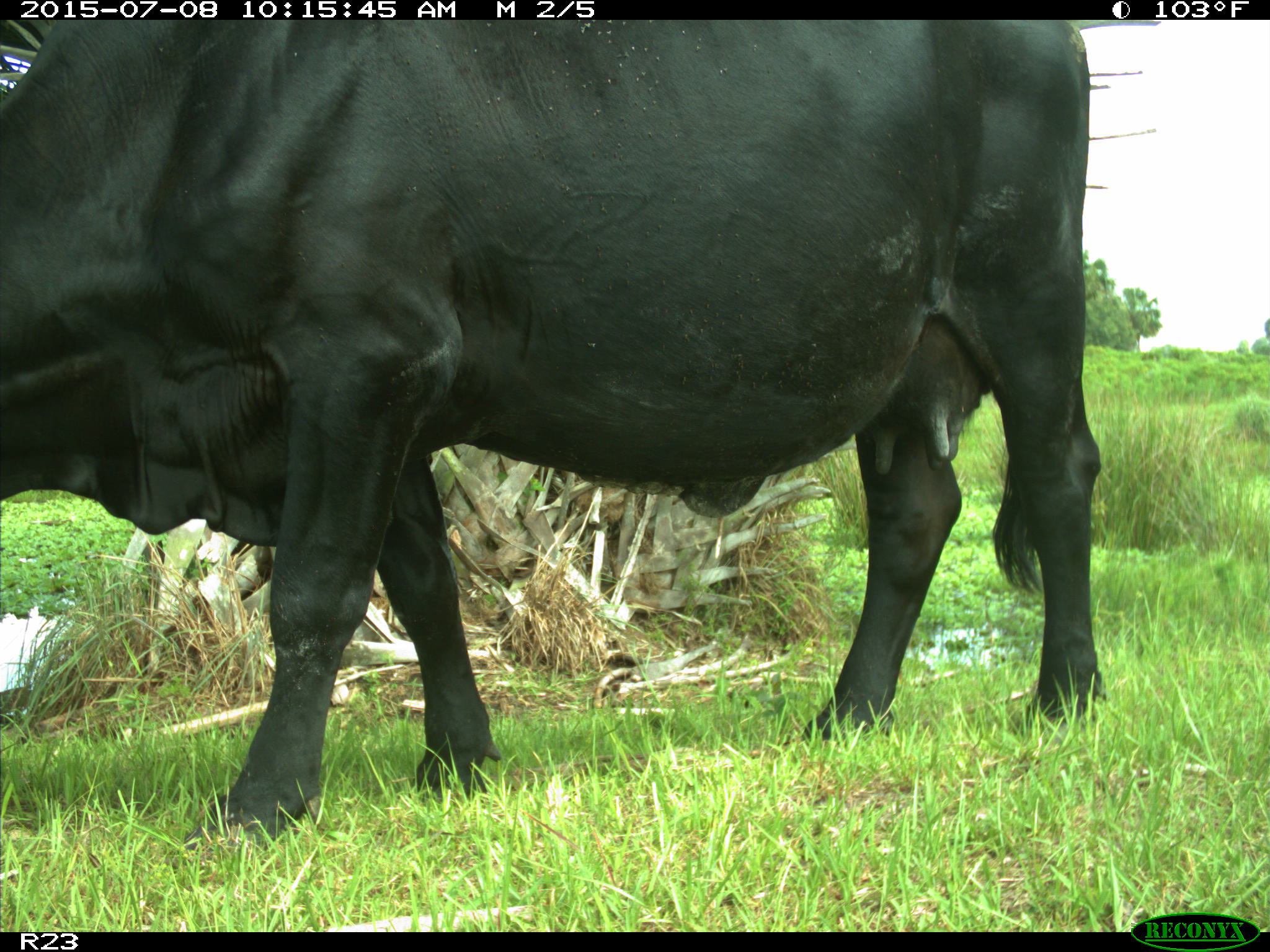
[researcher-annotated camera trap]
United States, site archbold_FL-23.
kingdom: Animalia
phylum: Chordata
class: Mammalia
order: Artiodactyla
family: Bovidae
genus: Bos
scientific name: Bos taurus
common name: domestic cow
Bos taurus (domestic cow).